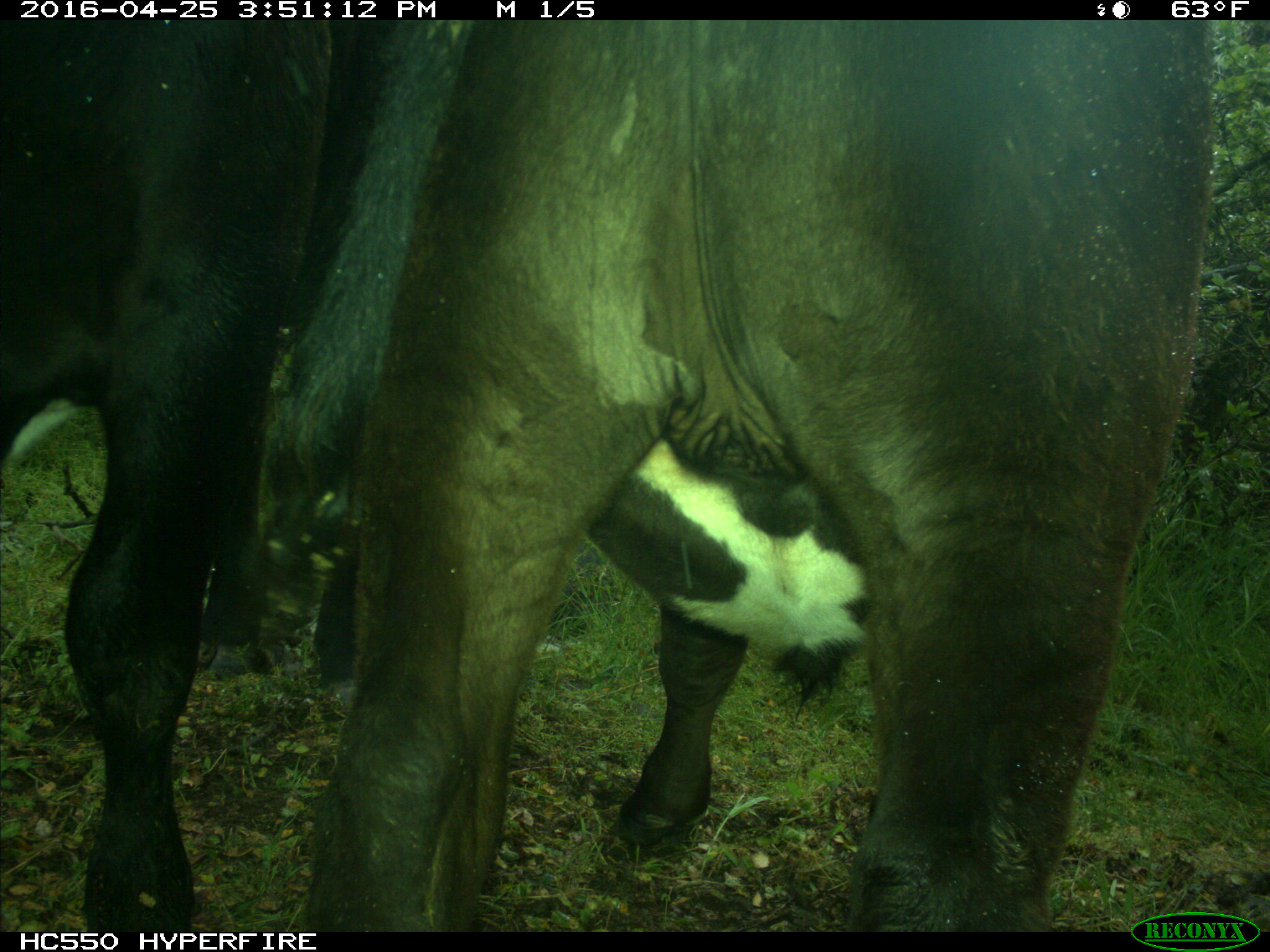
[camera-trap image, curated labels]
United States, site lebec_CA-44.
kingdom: Animalia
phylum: Chordata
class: Mammalia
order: Artiodactyla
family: Bovidae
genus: Bos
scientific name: Bos taurus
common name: domestic cow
Bos taurus (domestic cow).